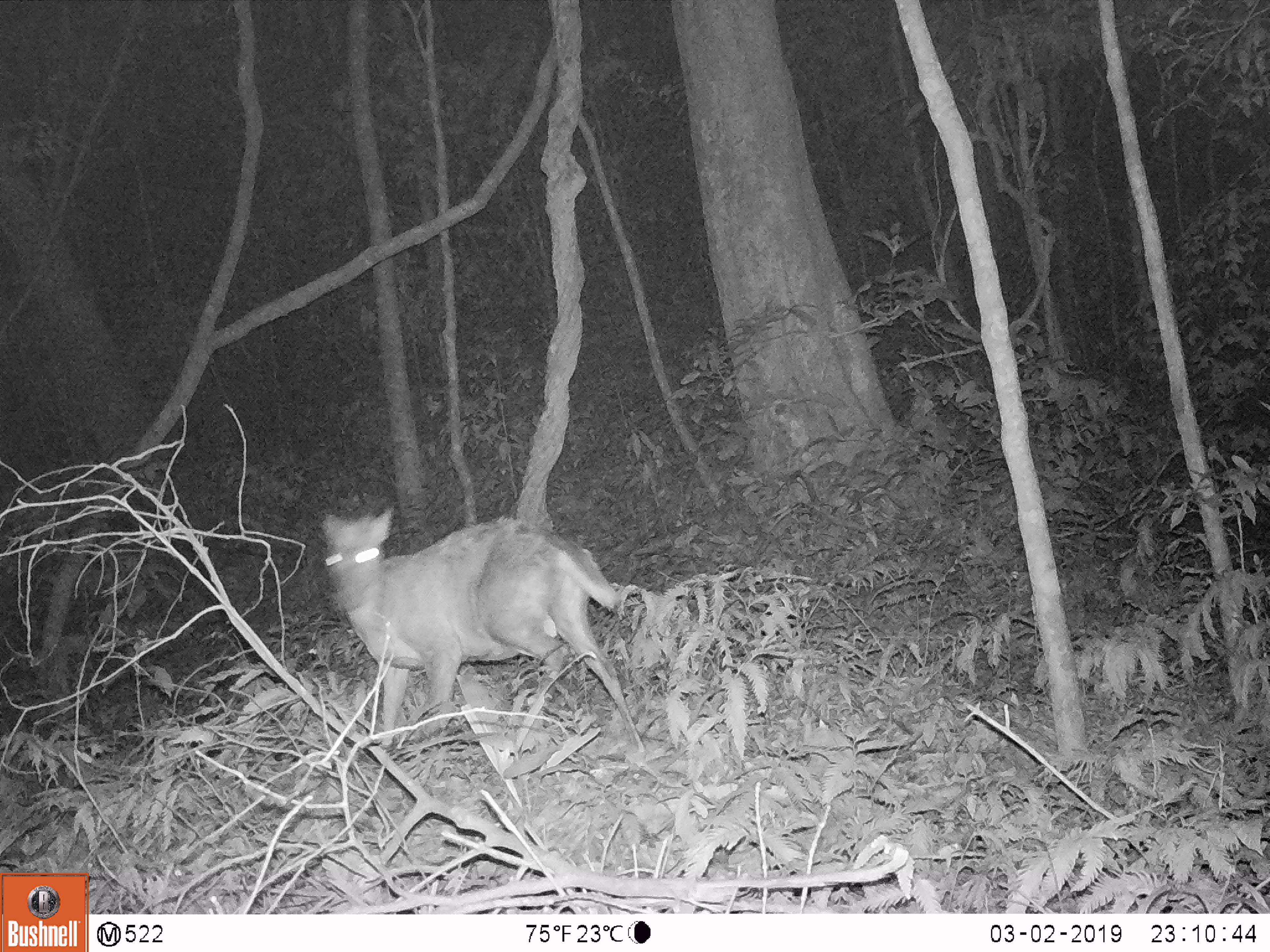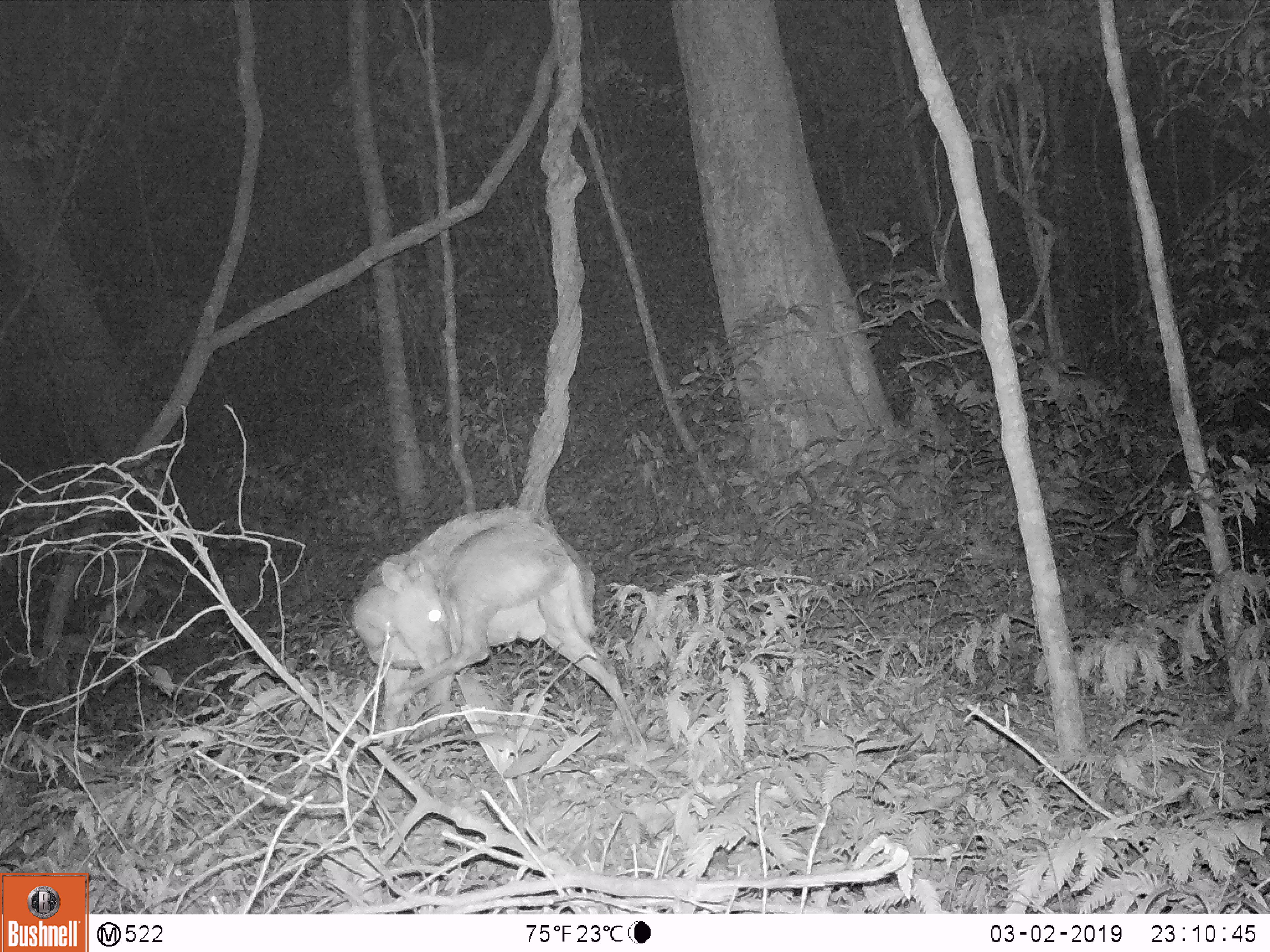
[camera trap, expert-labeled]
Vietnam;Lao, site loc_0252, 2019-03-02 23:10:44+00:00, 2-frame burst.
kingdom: Animalia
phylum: Chordata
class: Mammalia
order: Artiodactyla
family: Cervidae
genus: Muntiacus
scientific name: Muntiacus rooseveltorum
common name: roosevelt's muntjac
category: roosevelts muntjac group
Roosevelts muntjac group (roosevelt's muntjac) (Muntiacus rooseveltorum). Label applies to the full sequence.